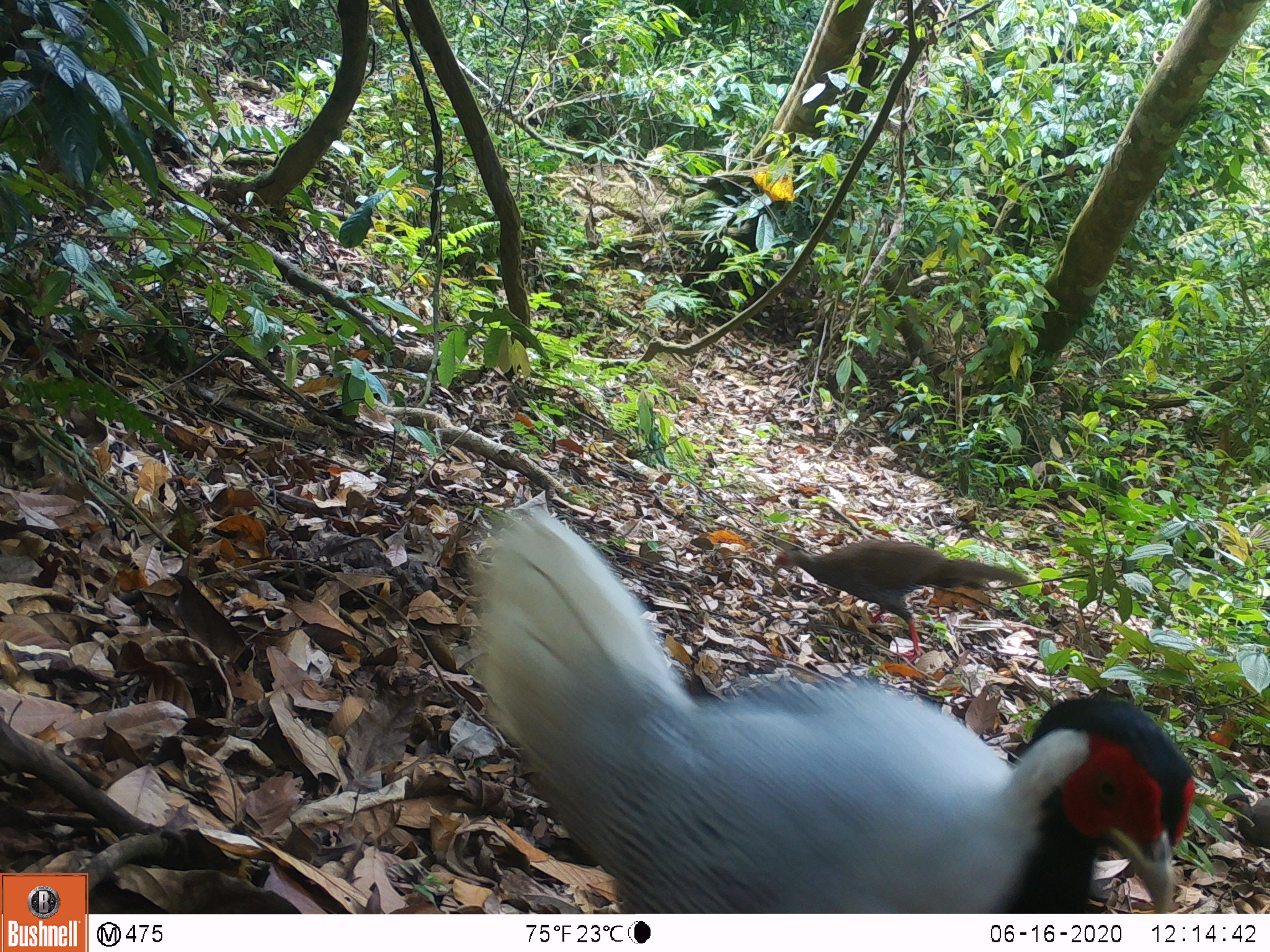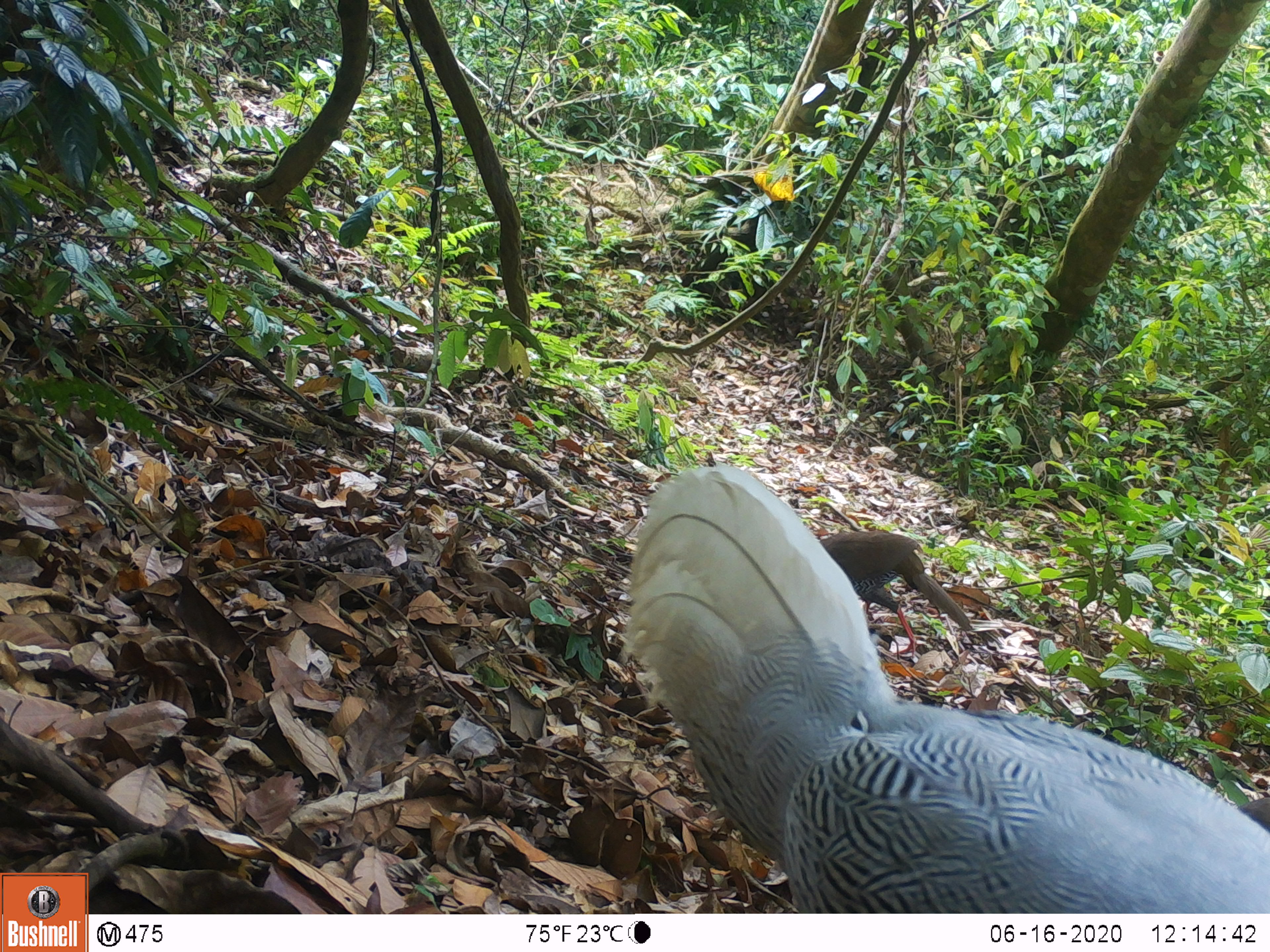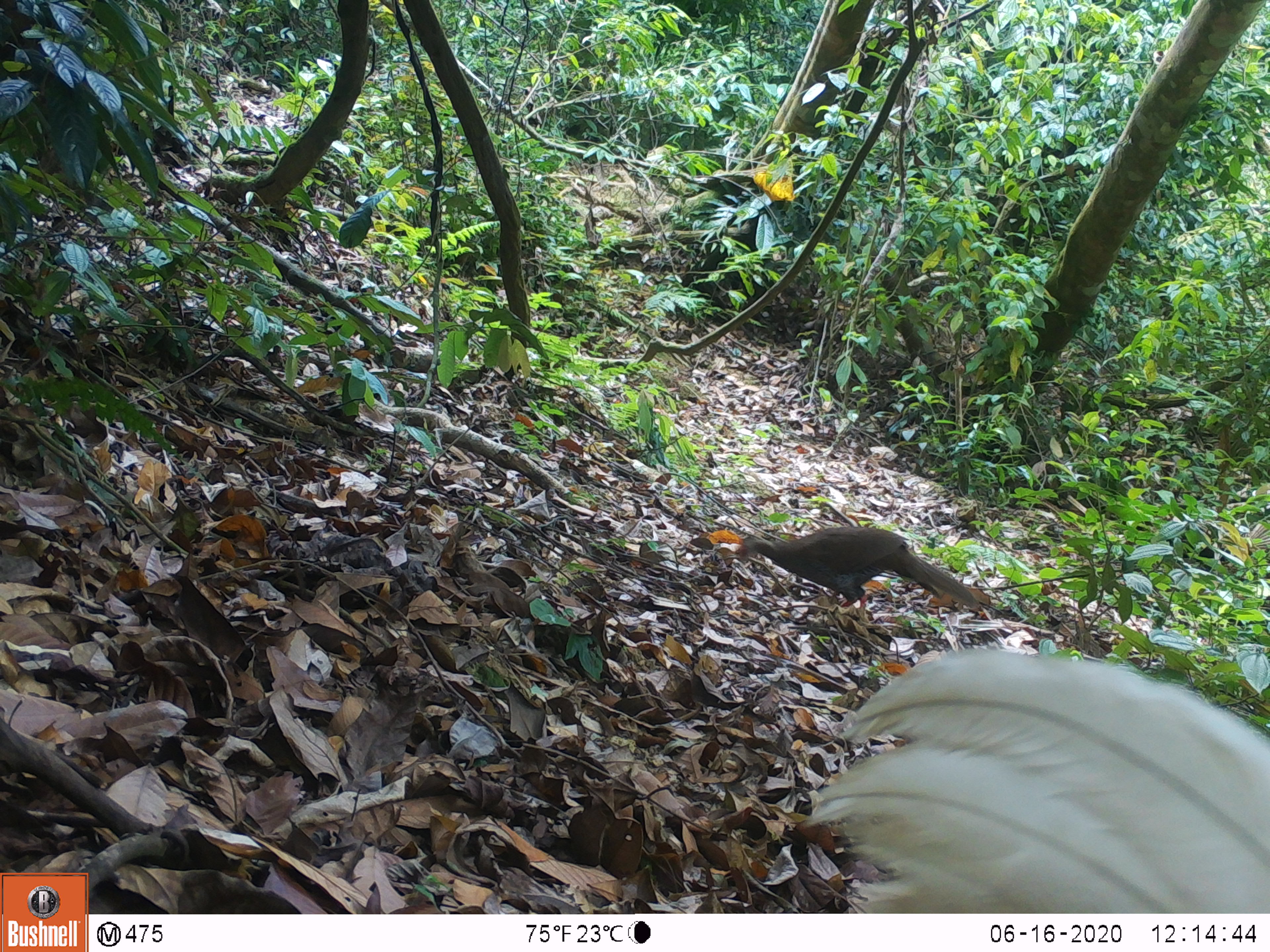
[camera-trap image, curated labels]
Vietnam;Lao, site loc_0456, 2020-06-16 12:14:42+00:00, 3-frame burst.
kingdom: Animalia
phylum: Chordata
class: Aves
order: Galliformes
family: Phasianidae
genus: Lophura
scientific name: Lophura nycthemera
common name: silver pheasant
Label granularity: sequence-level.